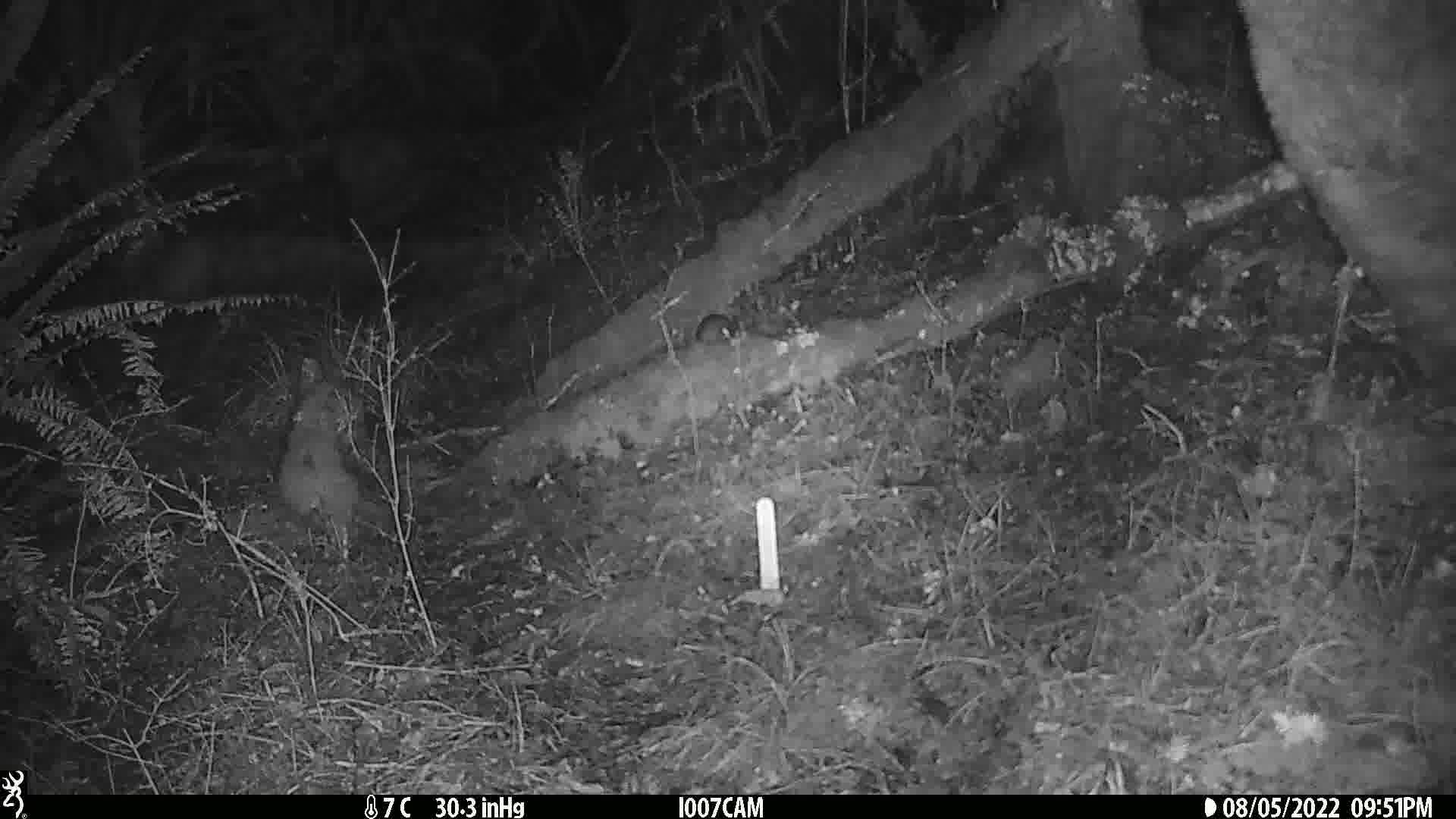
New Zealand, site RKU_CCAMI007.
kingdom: Animalia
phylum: Chordata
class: Mammalia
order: Rodentia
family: Muridae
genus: Rattus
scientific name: Rattus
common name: rat